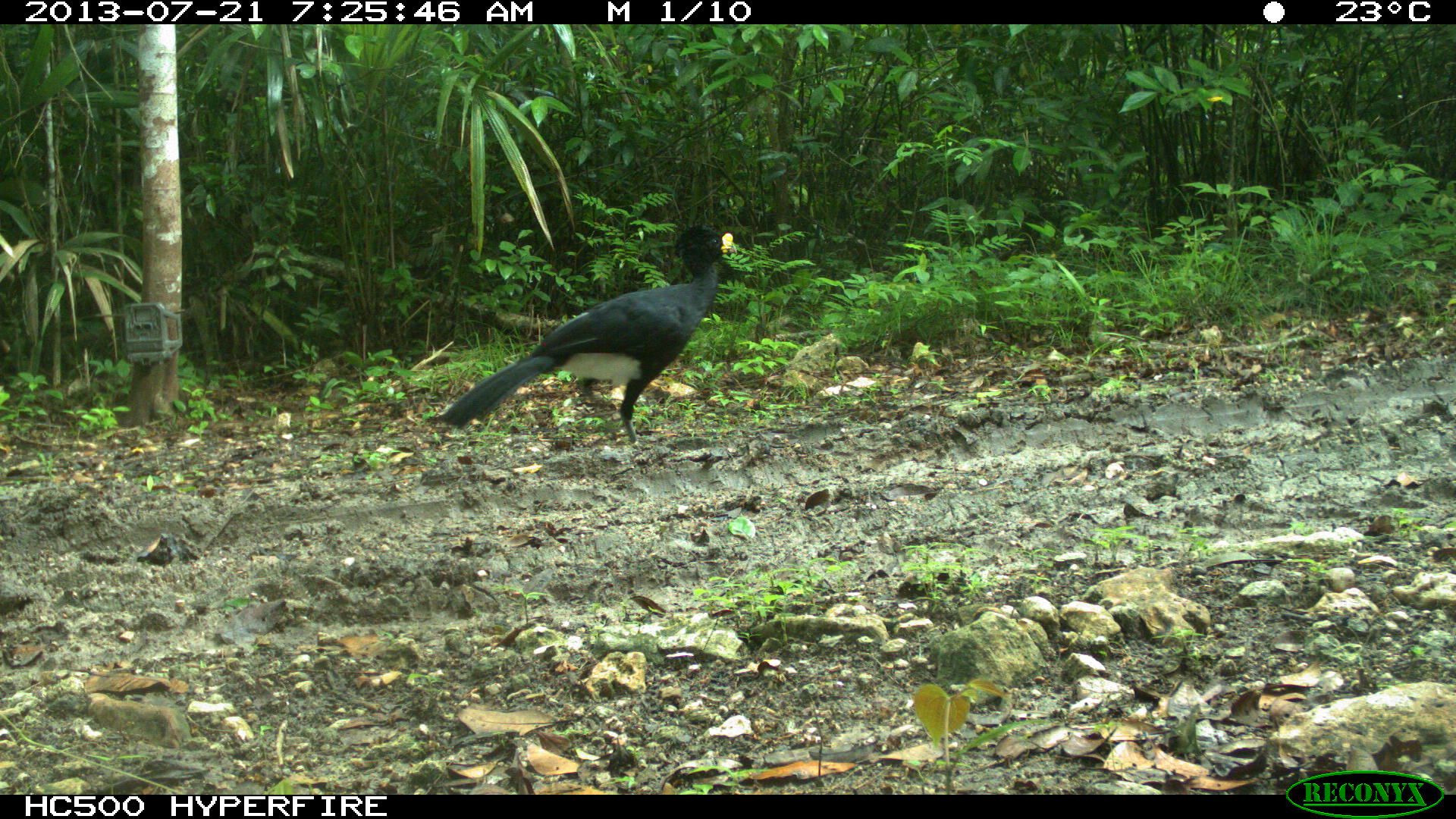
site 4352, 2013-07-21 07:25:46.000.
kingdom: Animalia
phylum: Chordata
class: Aves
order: Galliformes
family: Cracidae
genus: Crax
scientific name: Crax rubra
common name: great curassow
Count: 1.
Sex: male.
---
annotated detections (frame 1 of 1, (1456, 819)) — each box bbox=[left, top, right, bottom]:
crax rubra: bbox=[434, 223, 737, 446]